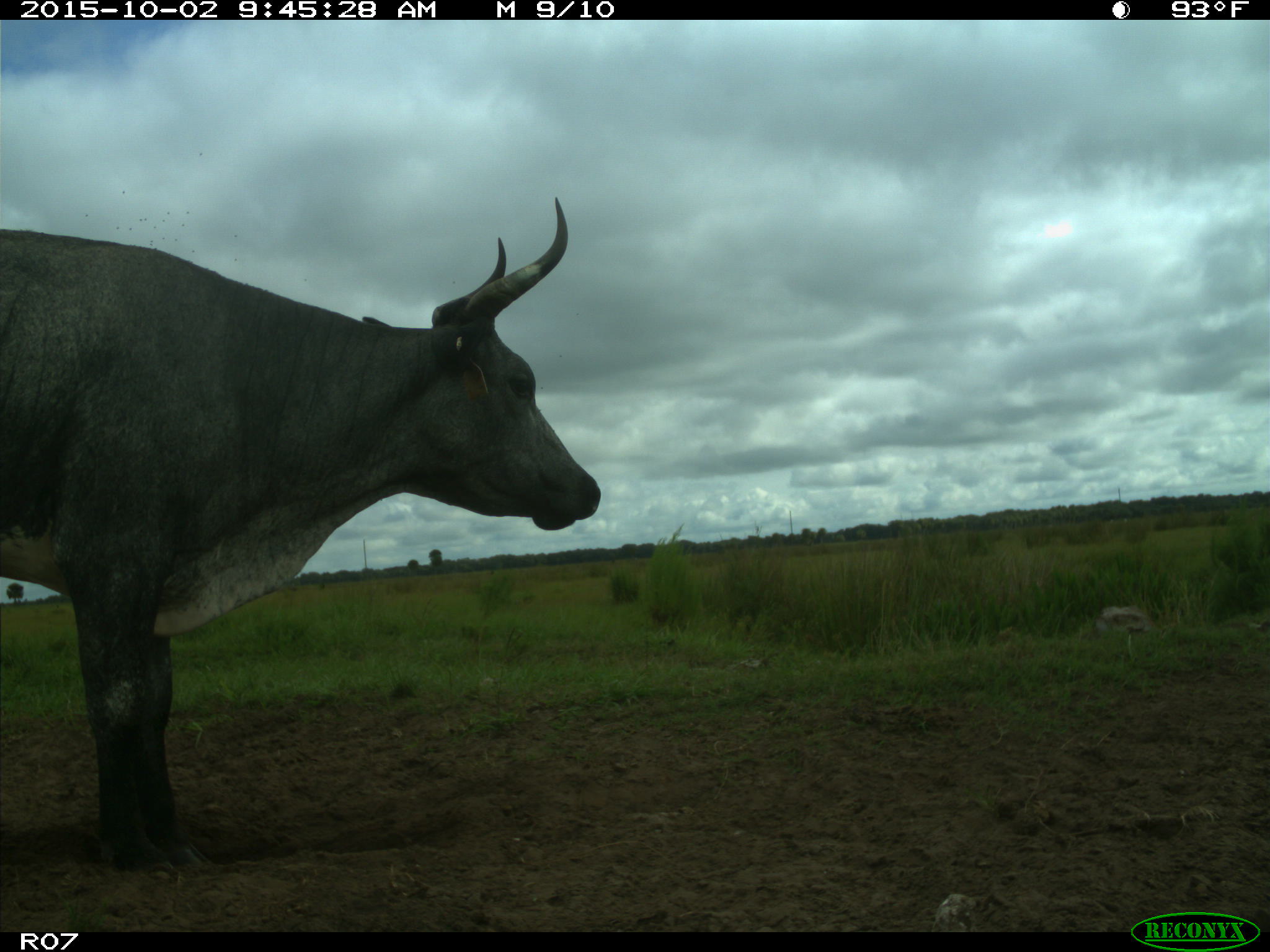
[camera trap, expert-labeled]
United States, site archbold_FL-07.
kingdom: Animalia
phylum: Chordata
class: Mammalia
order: Artiodactyla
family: Bovidae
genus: Bos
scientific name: Bos taurus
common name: domestic cow